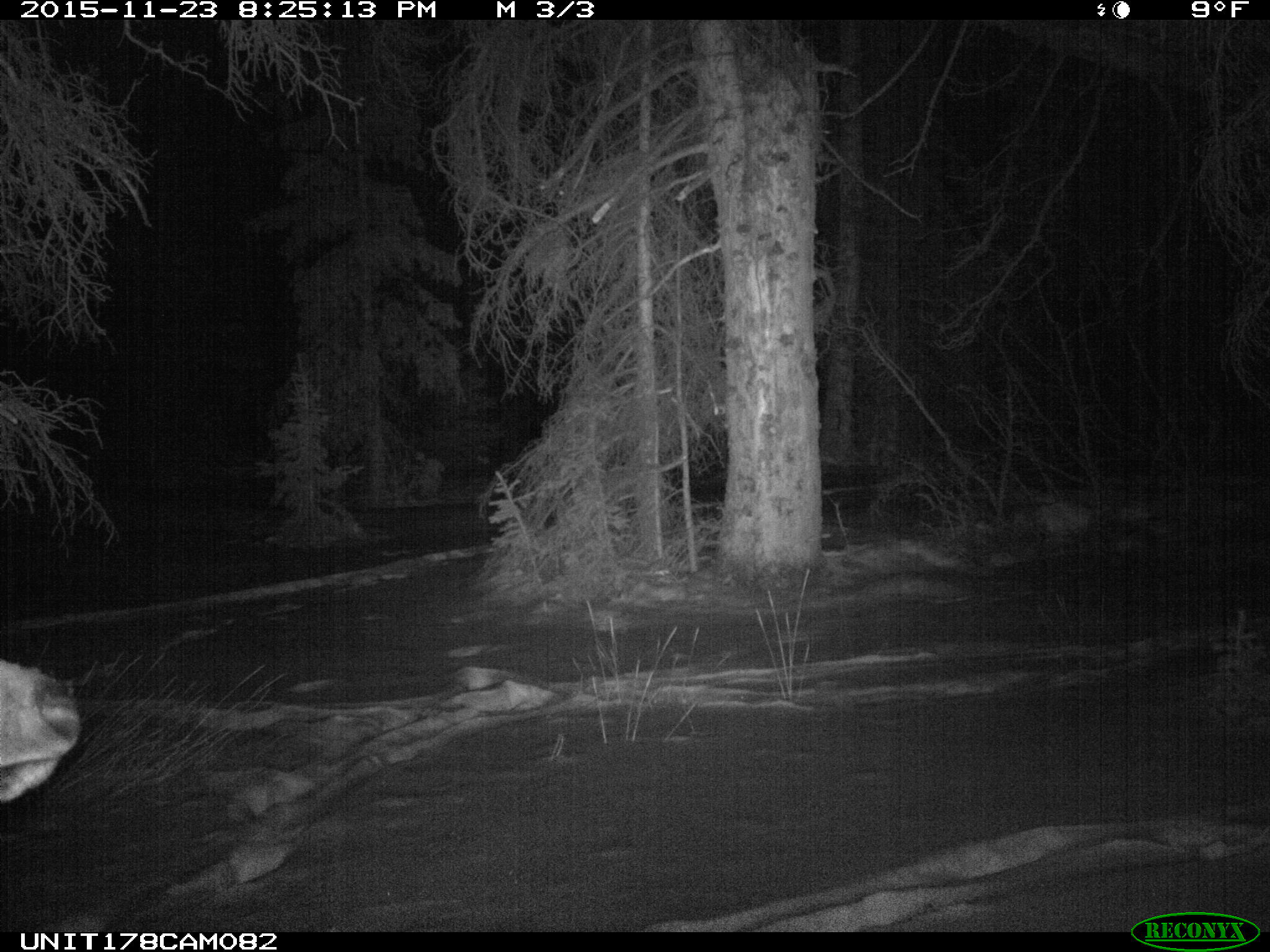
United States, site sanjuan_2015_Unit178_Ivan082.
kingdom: Animalia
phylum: Chordata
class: Mammalia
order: Artiodactyla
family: Cervidae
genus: Cervus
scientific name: Cervus elaphus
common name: red deer